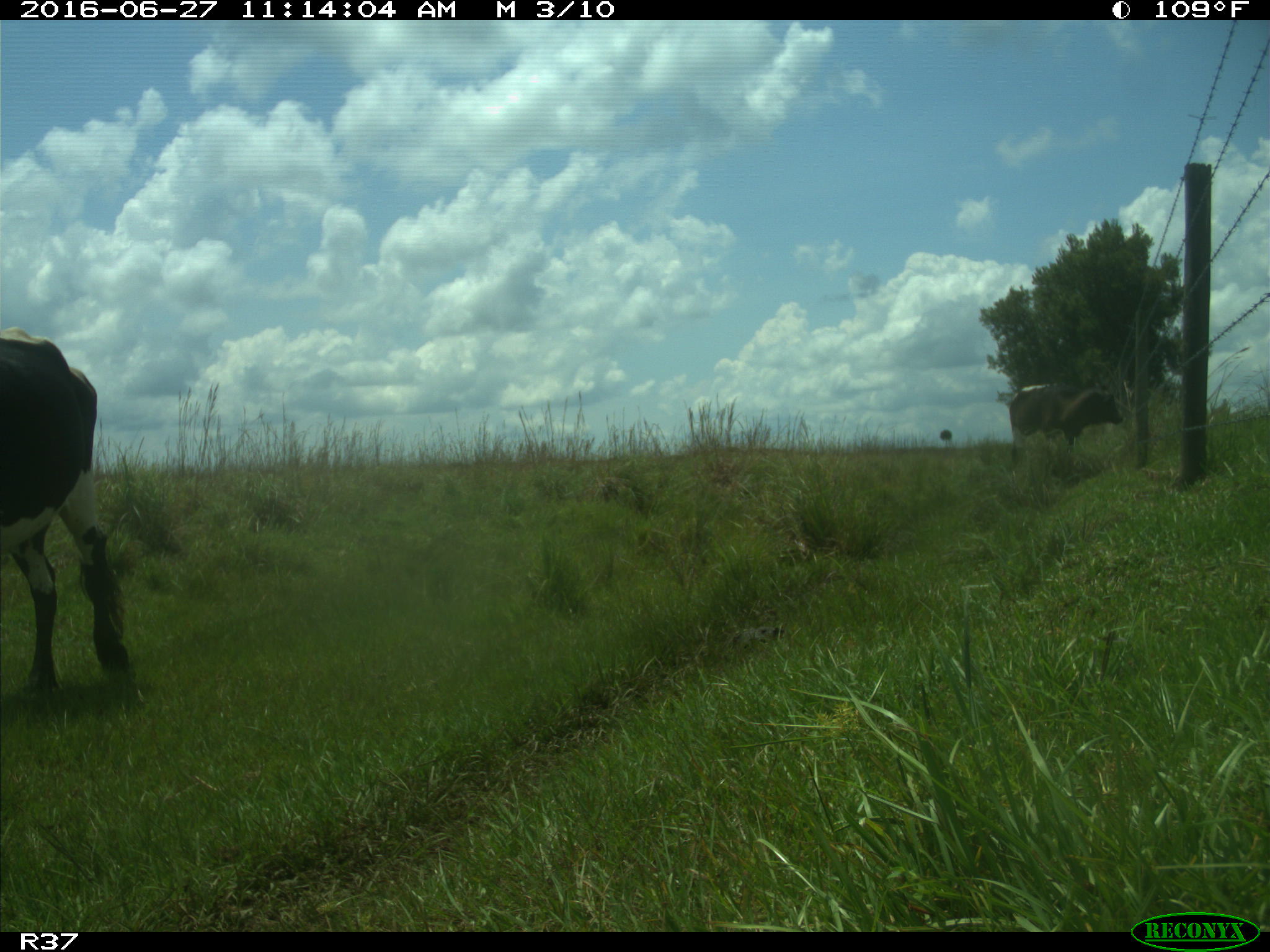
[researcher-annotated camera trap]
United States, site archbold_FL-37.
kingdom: Animalia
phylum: Chordata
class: Mammalia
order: Artiodactyla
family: Bovidae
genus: Bos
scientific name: Bos taurus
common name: domestic cow